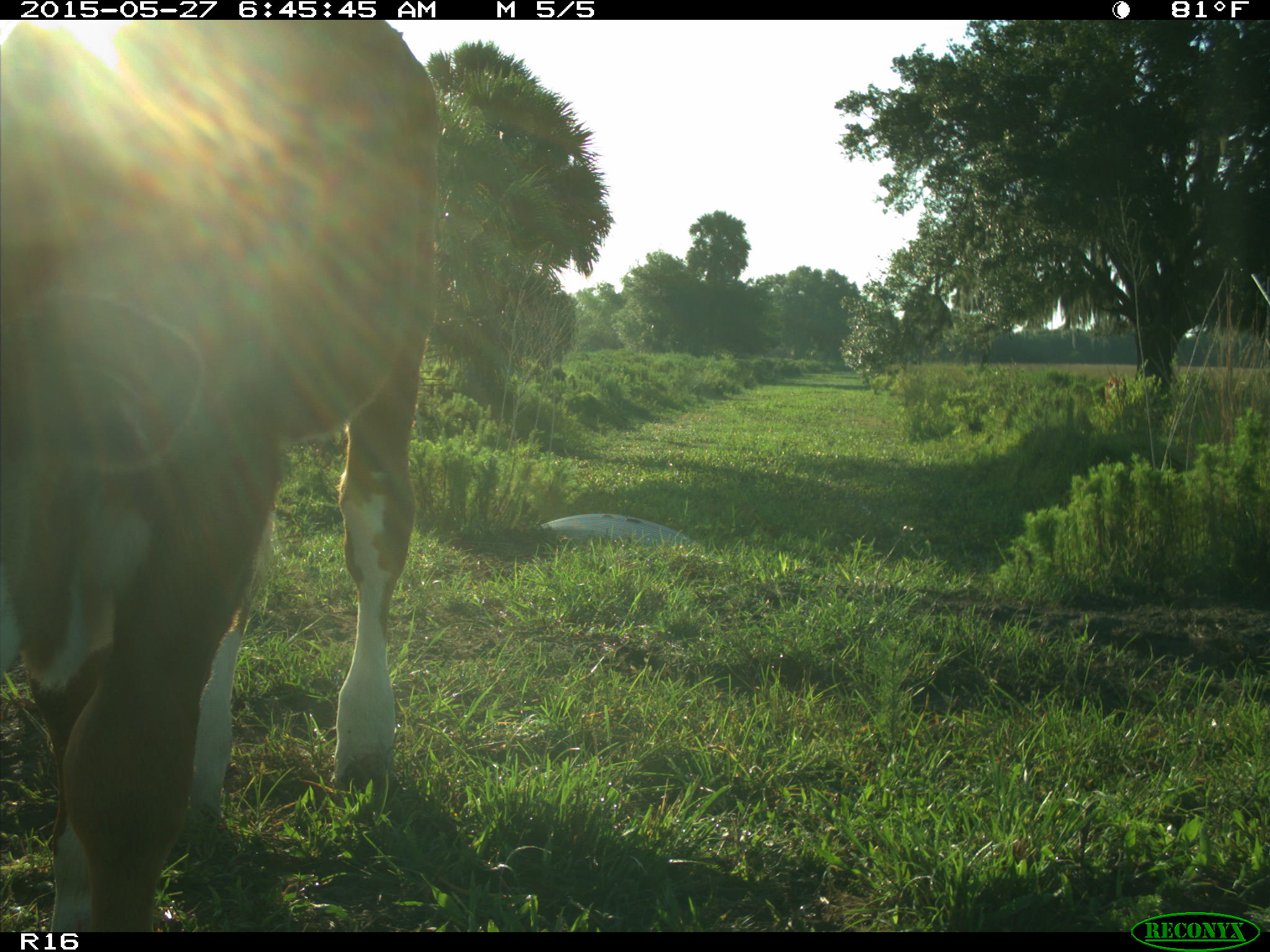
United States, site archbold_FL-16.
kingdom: Animalia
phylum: Chordata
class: Mammalia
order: Artiodactyla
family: Bovidae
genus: Bos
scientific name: Bos taurus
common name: domestic cow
Bos taurus (domestic cow).